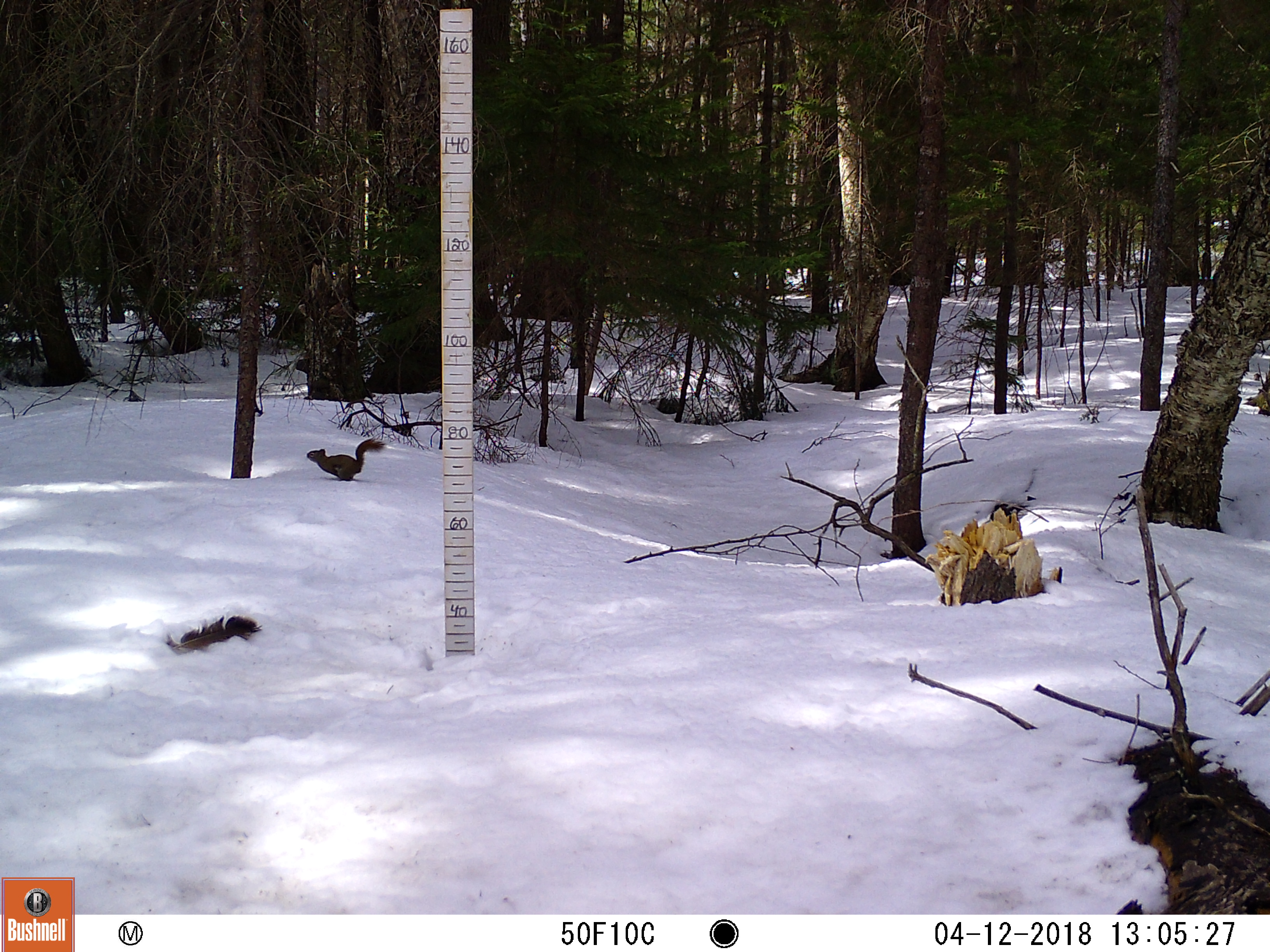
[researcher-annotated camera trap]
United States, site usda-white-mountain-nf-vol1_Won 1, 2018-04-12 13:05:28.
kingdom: Animalia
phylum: Chordata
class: Mammalia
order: Rodentia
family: Sciuridae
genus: Tamiasciurus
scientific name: Tamiasciurus hudsonicus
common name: red squirrel